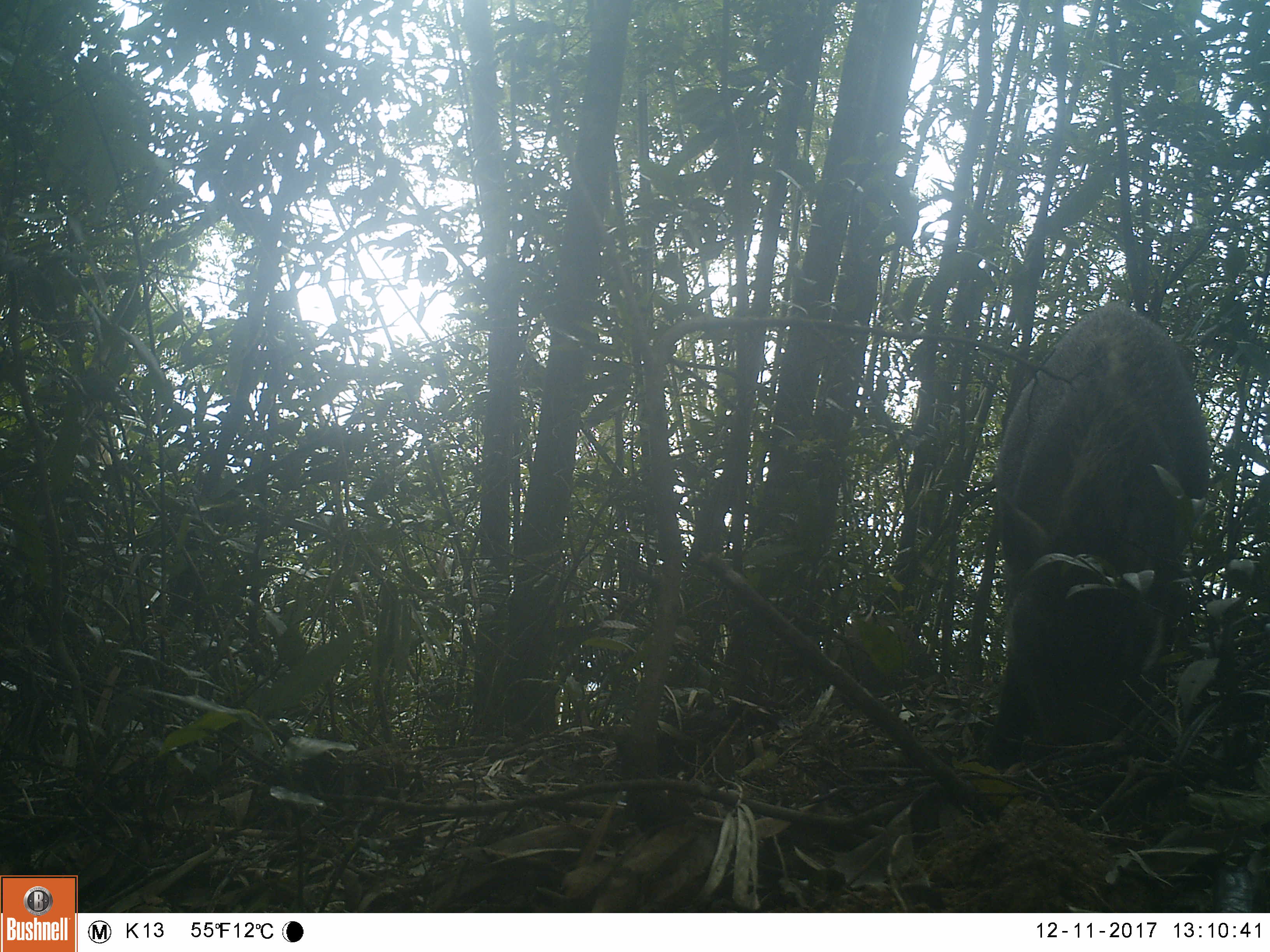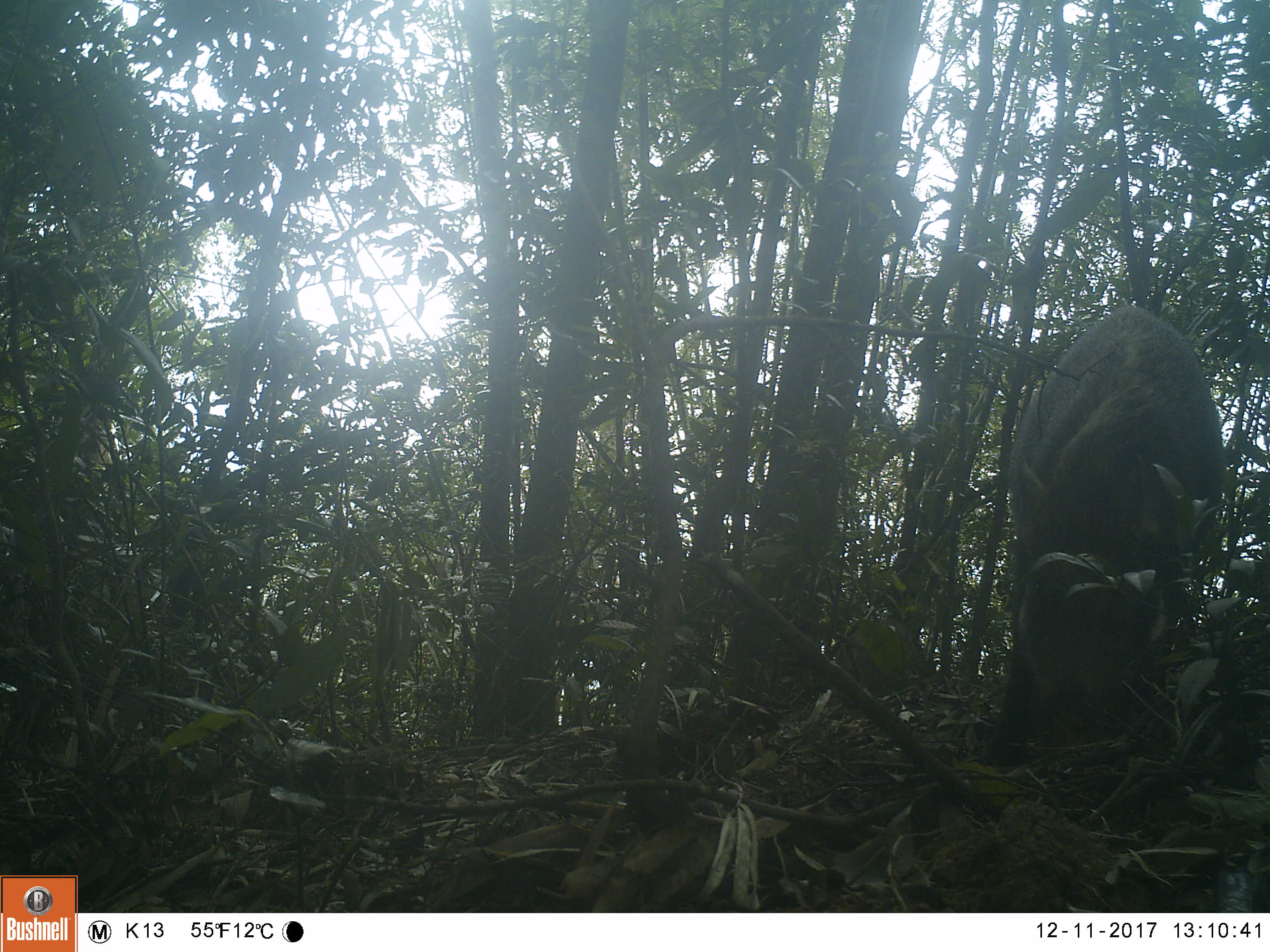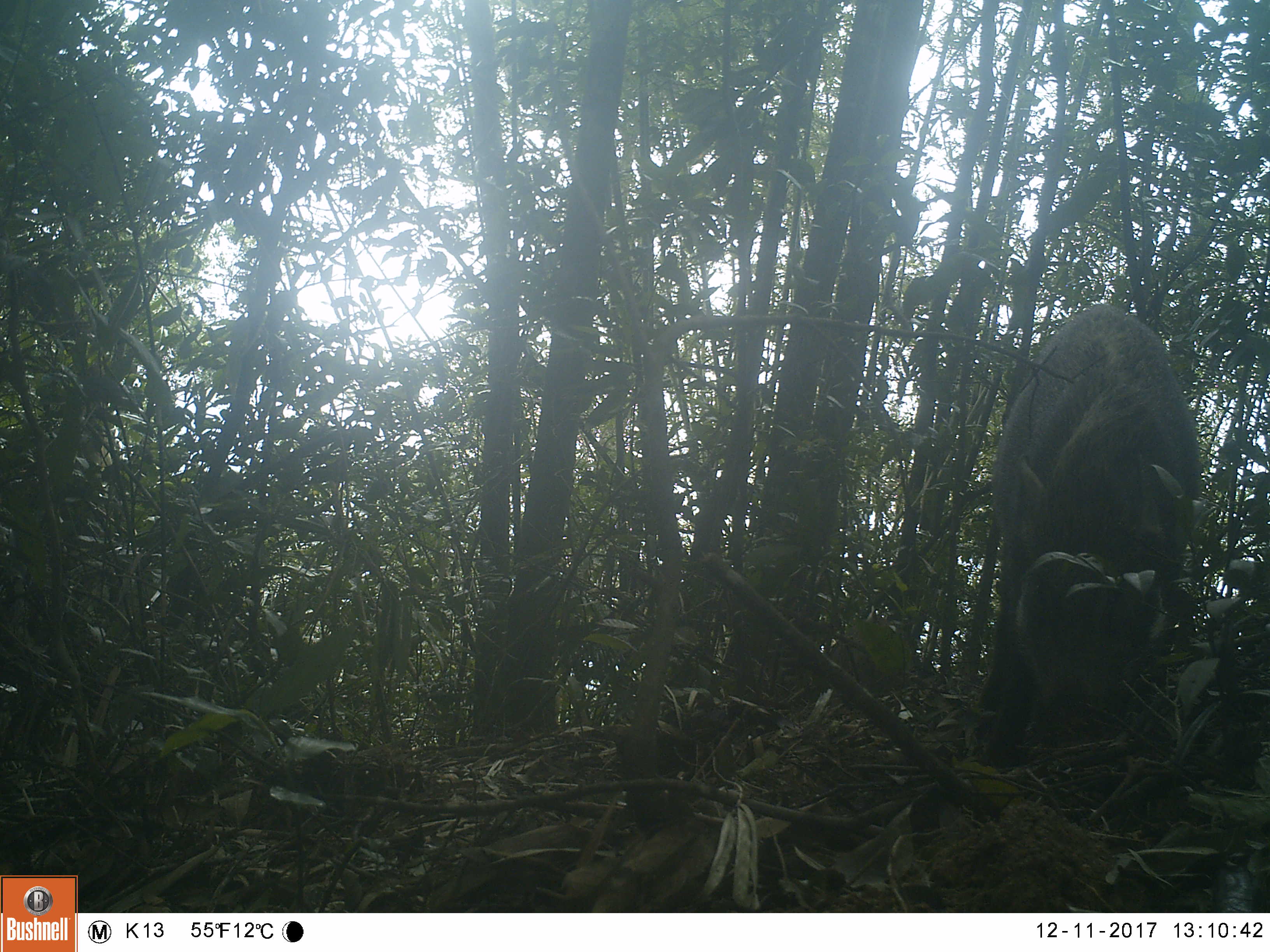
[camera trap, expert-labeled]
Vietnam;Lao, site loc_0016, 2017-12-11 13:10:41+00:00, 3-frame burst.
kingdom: Animalia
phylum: Chordata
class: Mammalia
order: Artiodactyla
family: Suidae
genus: Sus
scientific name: Sus scrofa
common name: eurasian wild pig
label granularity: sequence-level